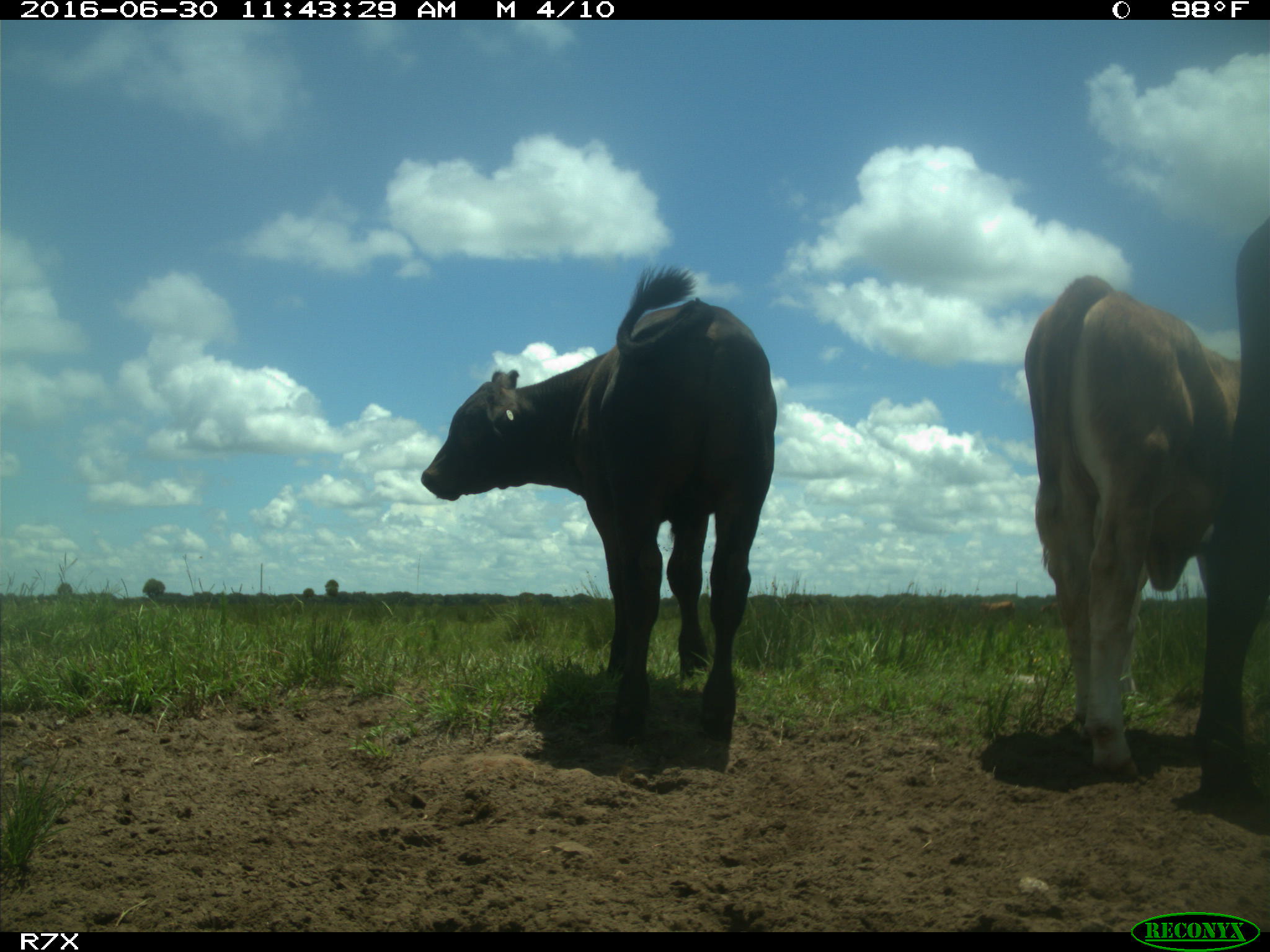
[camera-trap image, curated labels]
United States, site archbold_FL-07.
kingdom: Animalia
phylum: Chordata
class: Mammalia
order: Artiodactyla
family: Bovidae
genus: Bos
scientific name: Bos taurus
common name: domestic cow